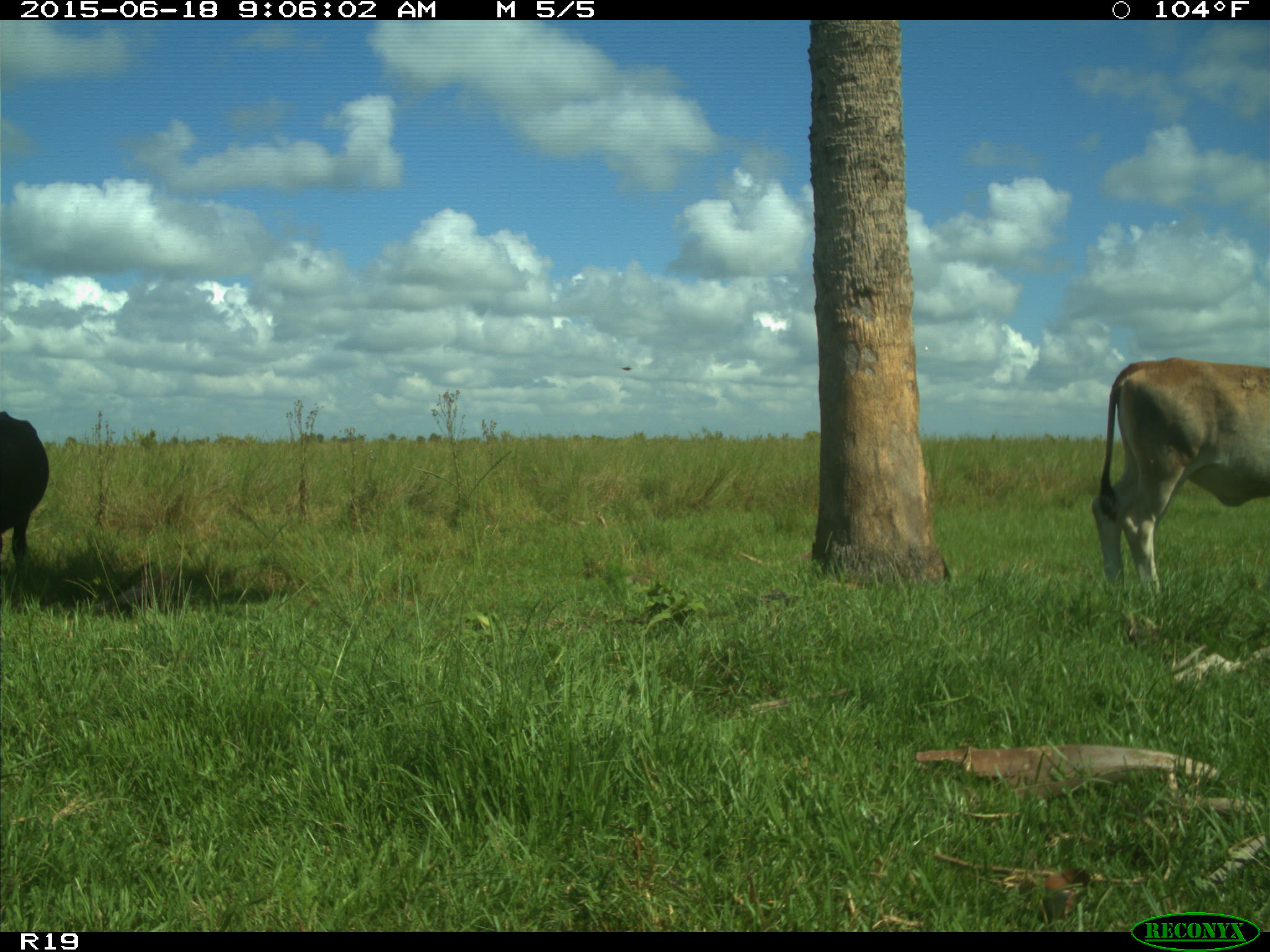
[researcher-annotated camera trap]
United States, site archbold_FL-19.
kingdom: Animalia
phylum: Chordata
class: Mammalia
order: Artiodactyla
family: Bovidae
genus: Bos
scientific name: Bos taurus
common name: domestic cow